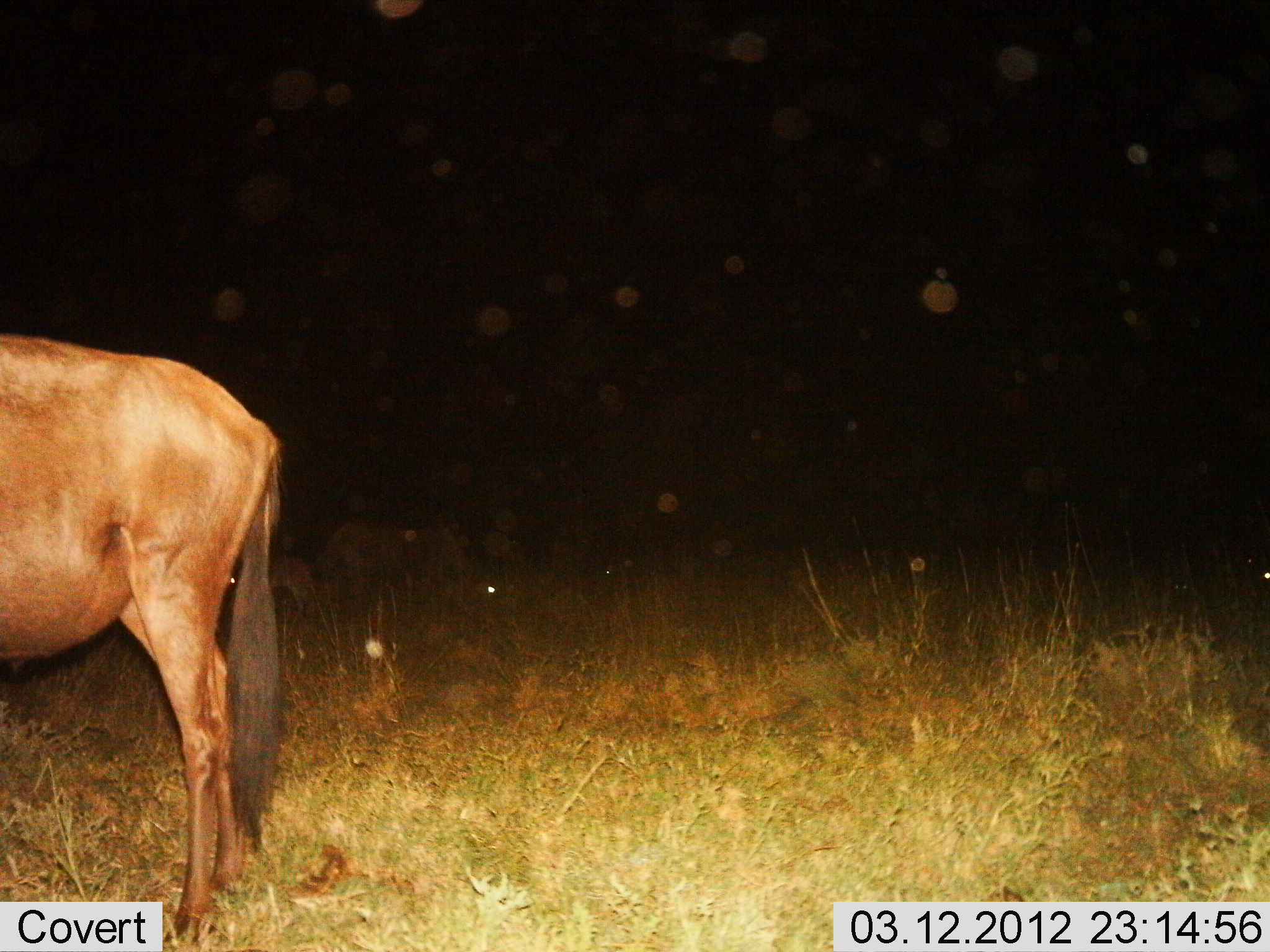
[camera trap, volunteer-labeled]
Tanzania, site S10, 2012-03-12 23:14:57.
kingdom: Animalia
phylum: Chordata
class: Mammalia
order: Artiodactyla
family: Bovidae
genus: Connochaetes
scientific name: Connochaetes taurinus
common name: blue wildebeest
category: wildebeest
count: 1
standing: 100%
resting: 8%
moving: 0%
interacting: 0%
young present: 0%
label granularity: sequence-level